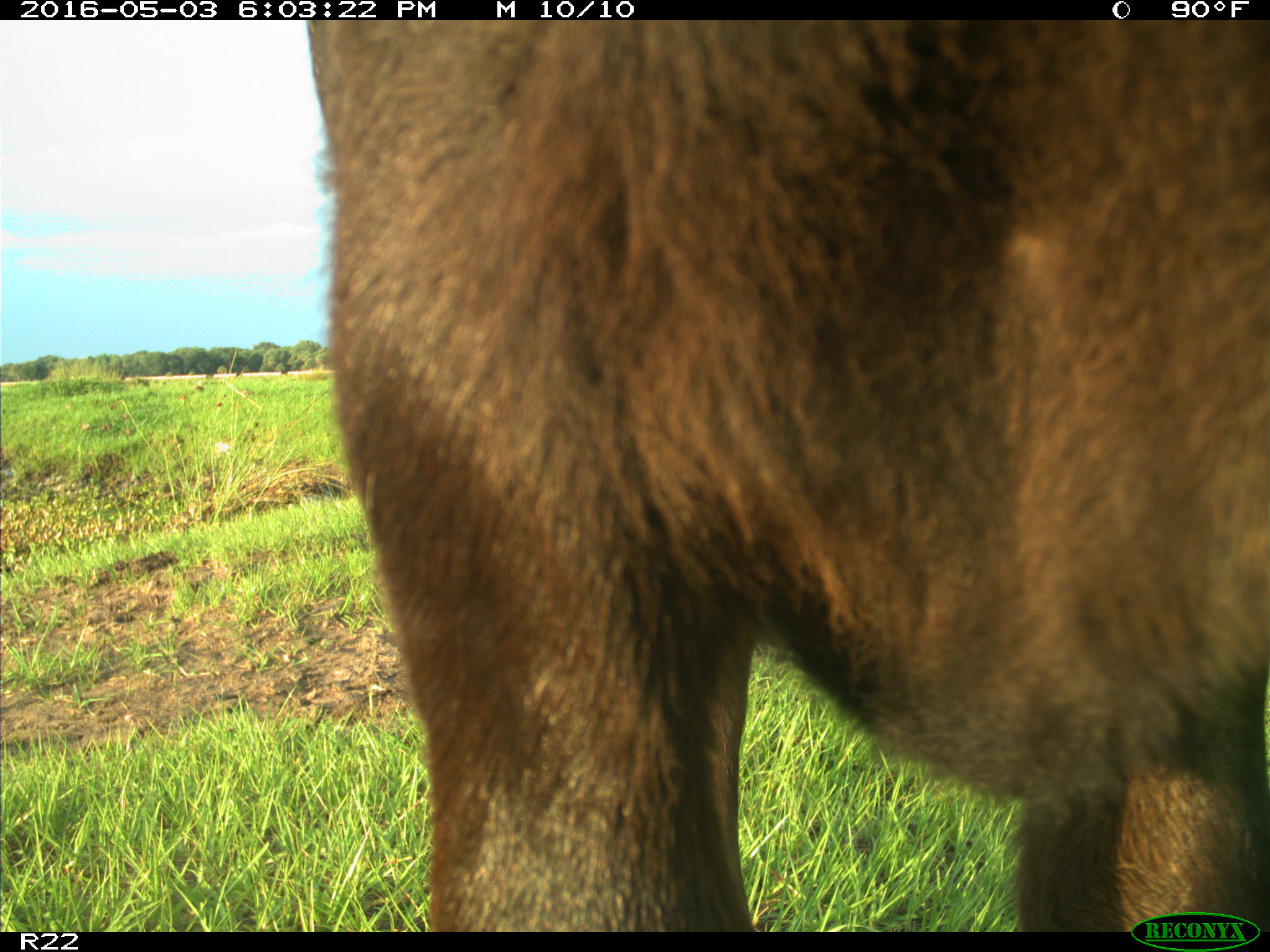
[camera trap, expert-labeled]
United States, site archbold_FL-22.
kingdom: Animalia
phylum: Chordata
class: Mammalia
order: Artiodactyla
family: Bovidae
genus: Bos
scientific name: Bos taurus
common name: domestic cow